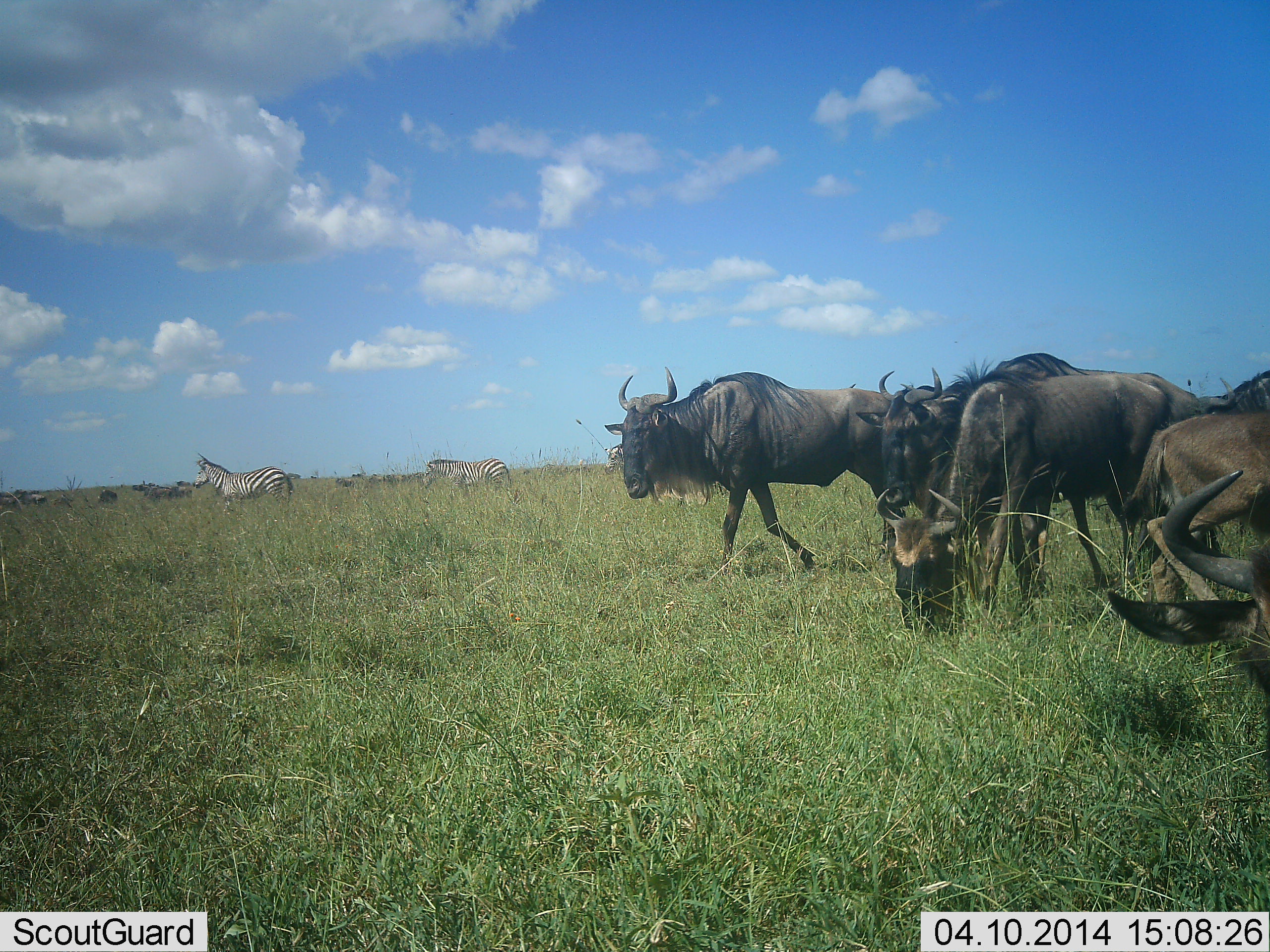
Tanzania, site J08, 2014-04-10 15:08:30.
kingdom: Animalia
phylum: Chordata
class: Mammalia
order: Artiodactyla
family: Bovidae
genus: Connochaetes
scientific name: Connochaetes taurinus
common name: blue wildebeest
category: wildebeest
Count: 11-50.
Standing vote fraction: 64%.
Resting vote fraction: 9%.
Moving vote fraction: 45%.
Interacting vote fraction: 9%.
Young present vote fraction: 9%.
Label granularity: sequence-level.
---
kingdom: Animalia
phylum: Chordata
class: Mammalia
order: Perissodactyla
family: Equidae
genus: Equus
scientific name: Equus quagga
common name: plains zebra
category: zebra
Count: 3.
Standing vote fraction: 90%.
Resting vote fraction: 0%.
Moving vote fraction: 10%.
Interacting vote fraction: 0%.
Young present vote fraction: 0%.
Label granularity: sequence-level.